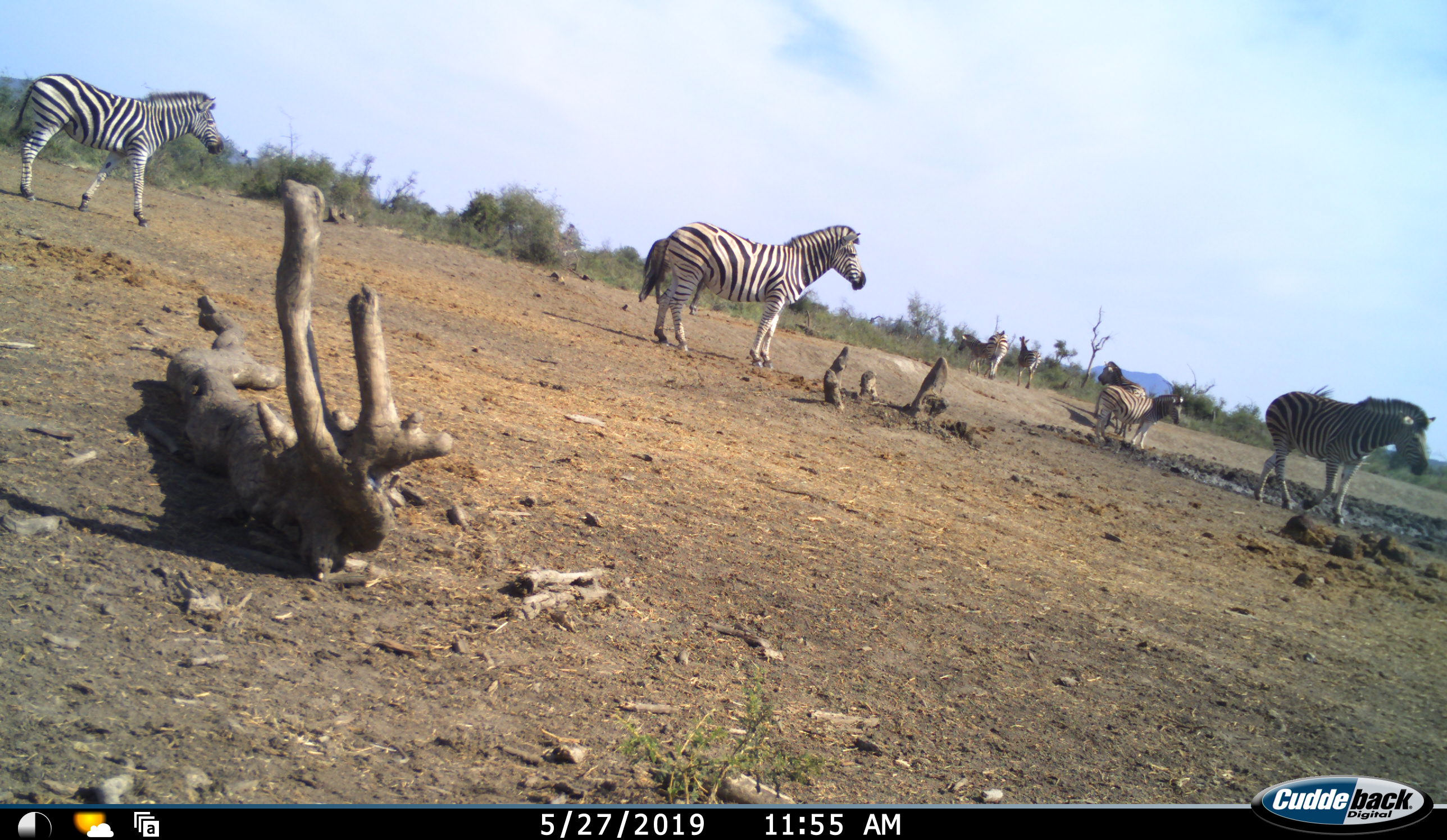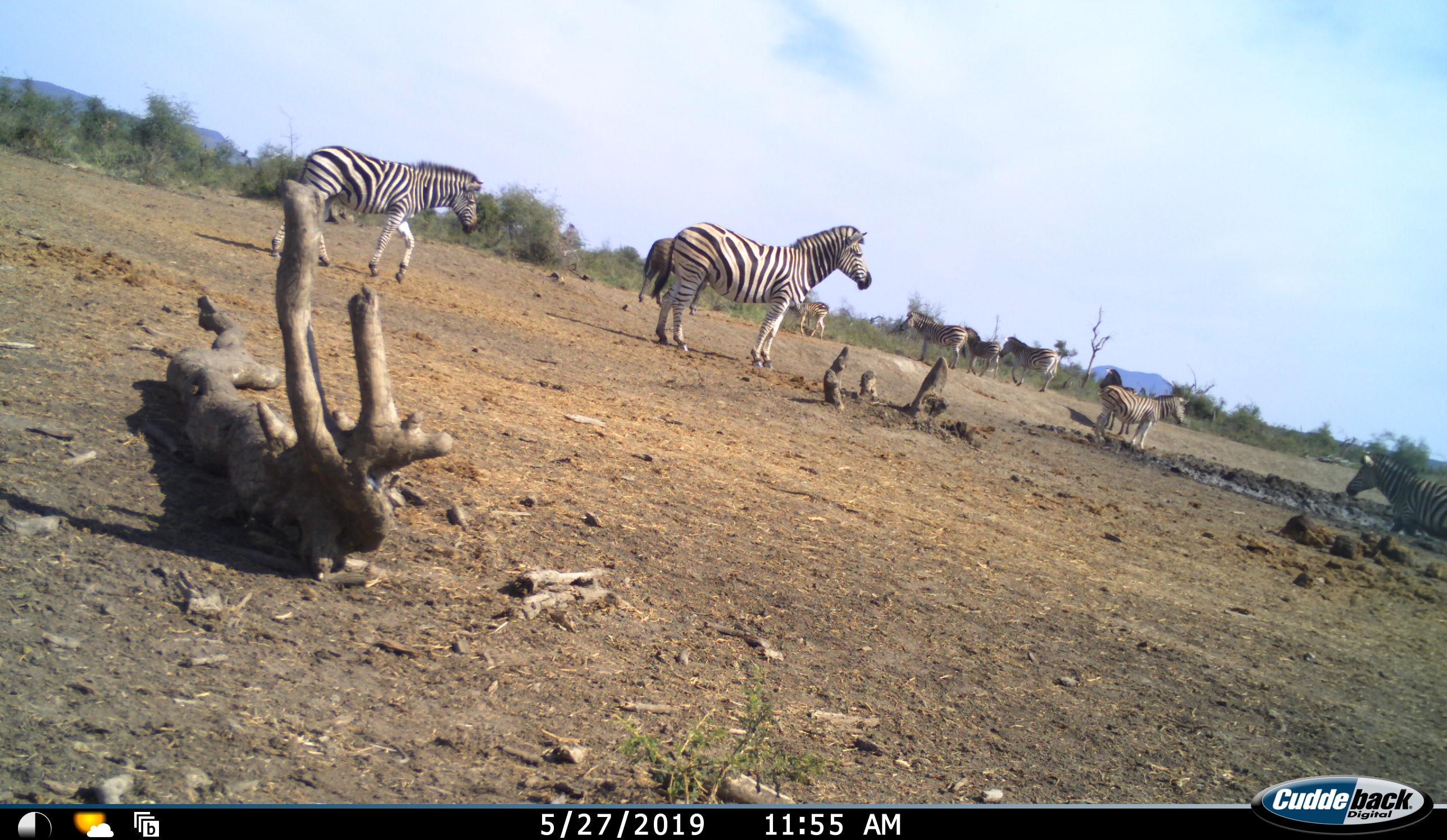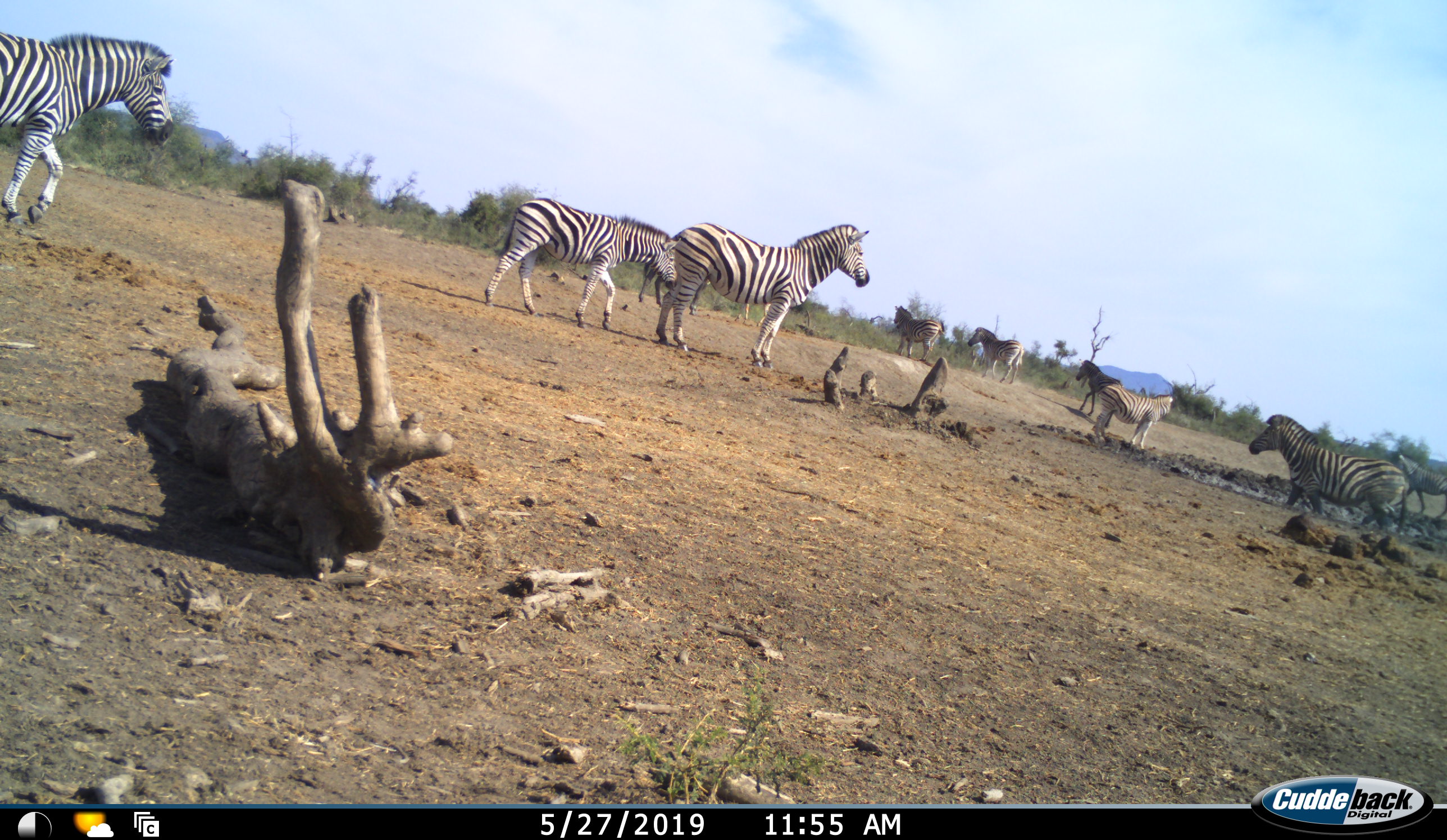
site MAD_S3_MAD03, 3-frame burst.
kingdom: Animalia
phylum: Chordata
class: Mammalia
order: Perissodactyla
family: Equidae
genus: Equus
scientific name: Equus quagga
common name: plains zebra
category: zebraplains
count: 10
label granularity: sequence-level